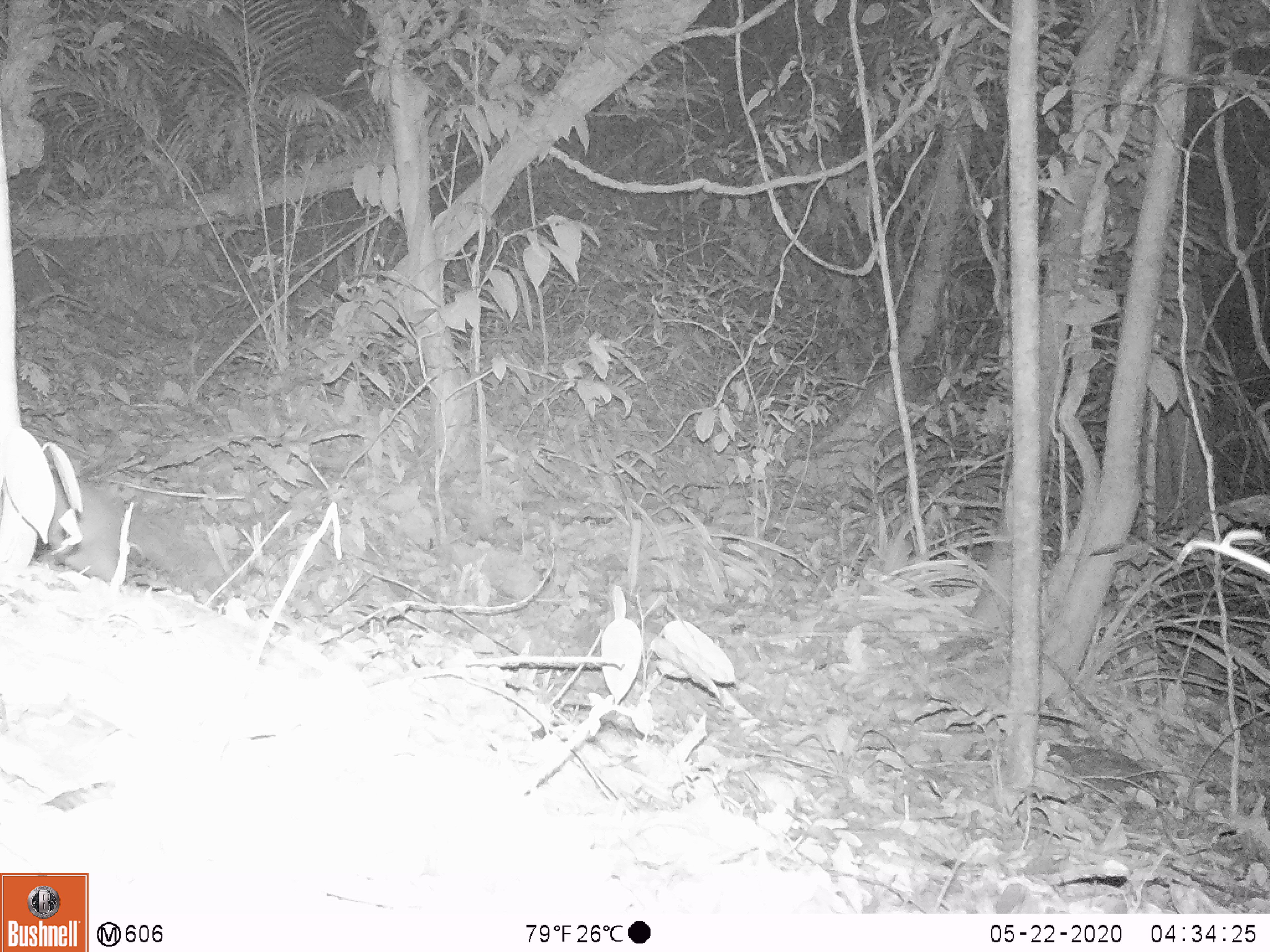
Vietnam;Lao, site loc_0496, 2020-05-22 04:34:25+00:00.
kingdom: Animalia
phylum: Chordata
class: Mammalia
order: Carnivora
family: Mustelidae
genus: Melogale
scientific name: Melogale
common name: ferret badger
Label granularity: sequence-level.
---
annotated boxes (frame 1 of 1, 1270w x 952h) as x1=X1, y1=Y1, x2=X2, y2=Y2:
ferret badger: x1=43, y1=477, x2=187, y2=587